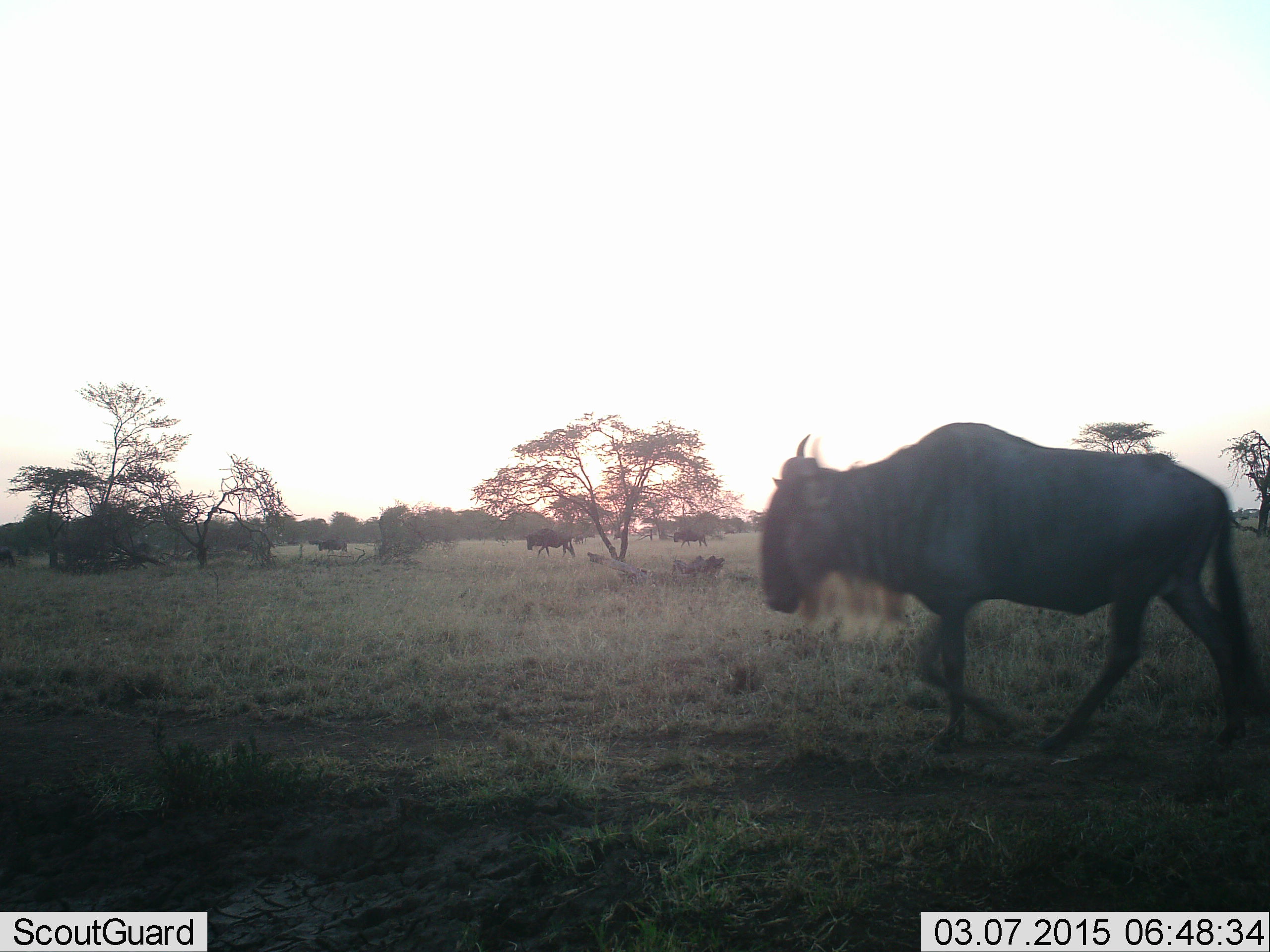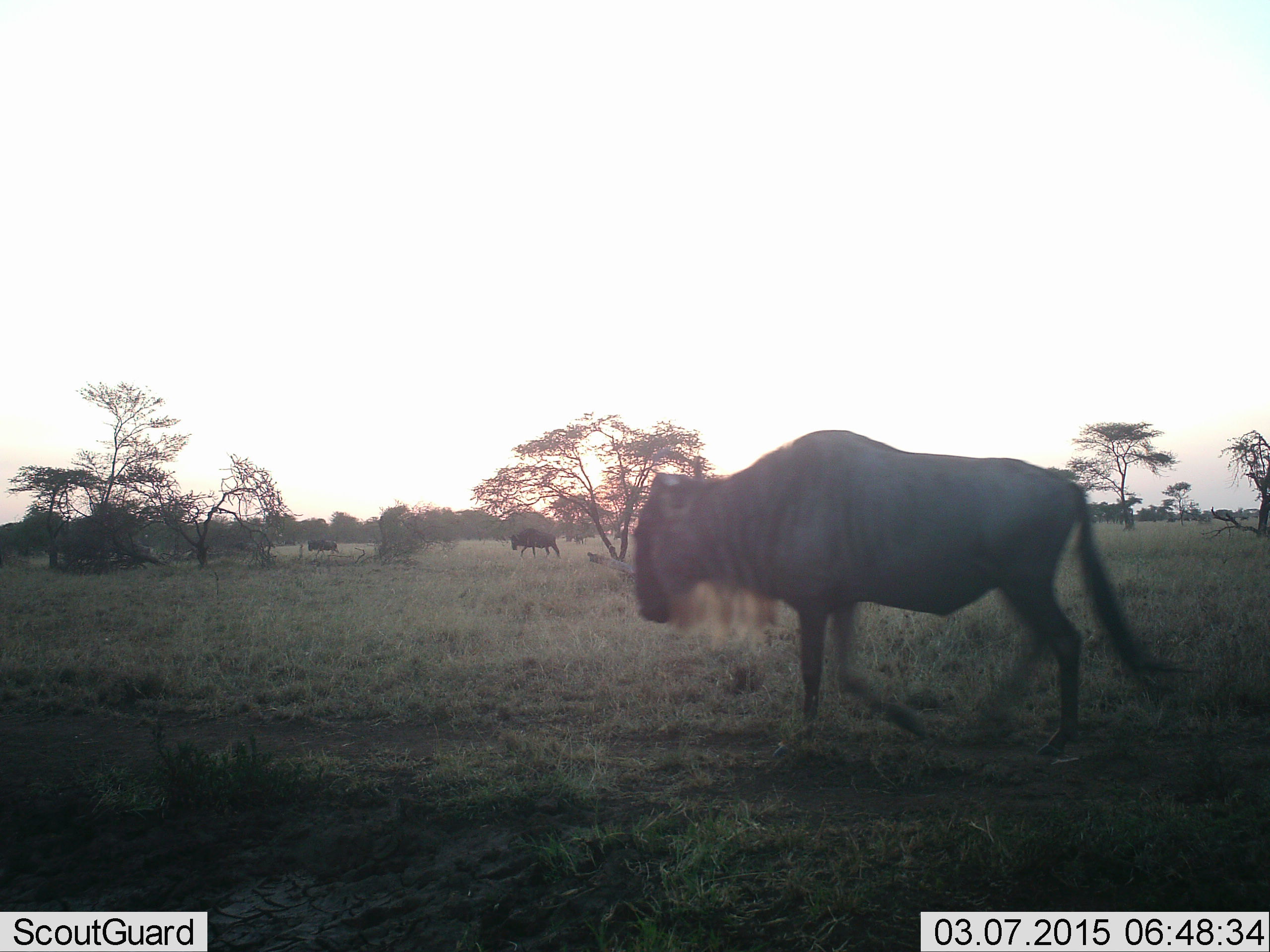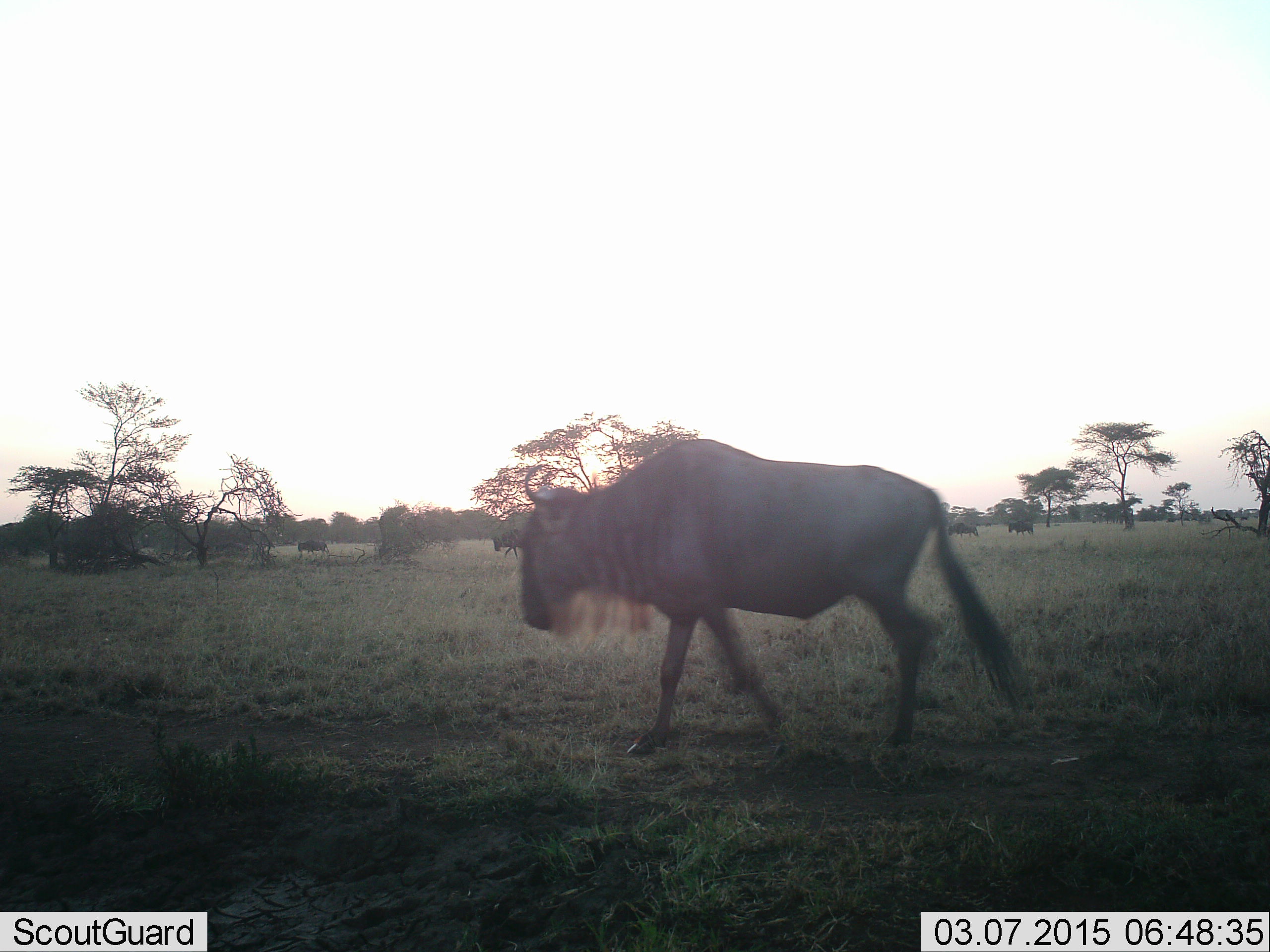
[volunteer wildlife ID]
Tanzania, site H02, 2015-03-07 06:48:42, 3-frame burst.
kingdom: Animalia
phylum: Chordata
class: Mammalia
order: Artiodactyla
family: Bovidae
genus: Connochaetes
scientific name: Connochaetes taurinus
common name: blue wildebeest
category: wildebeest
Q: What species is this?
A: Wildebeest (blue wildebeest) (Connochaetes taurinus).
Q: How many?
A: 6.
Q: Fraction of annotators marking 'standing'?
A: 30%.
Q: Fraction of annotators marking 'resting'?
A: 0%.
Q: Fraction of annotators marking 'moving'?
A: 100%.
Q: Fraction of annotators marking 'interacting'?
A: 0%.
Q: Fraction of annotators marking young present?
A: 0%.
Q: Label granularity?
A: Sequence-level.